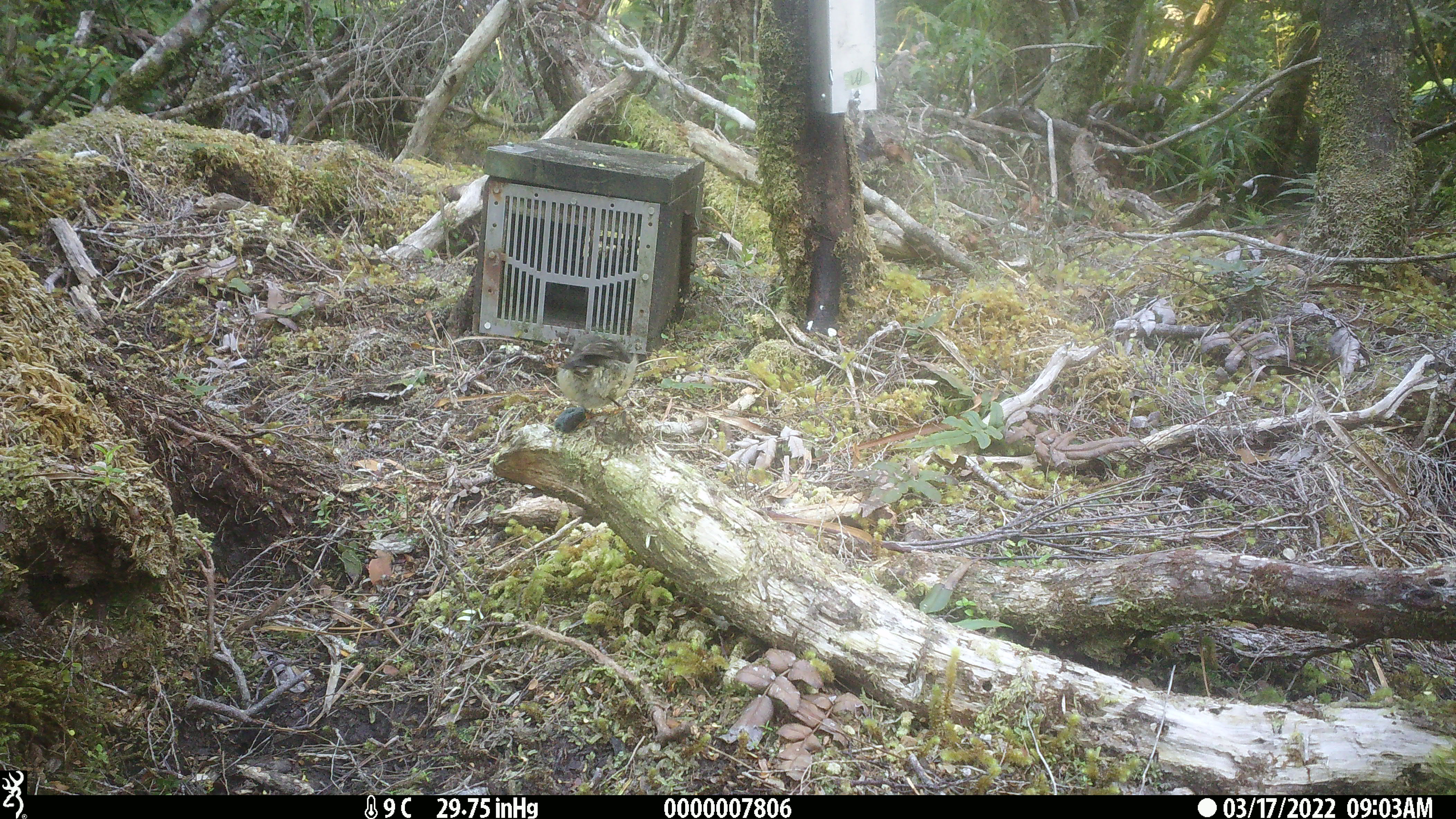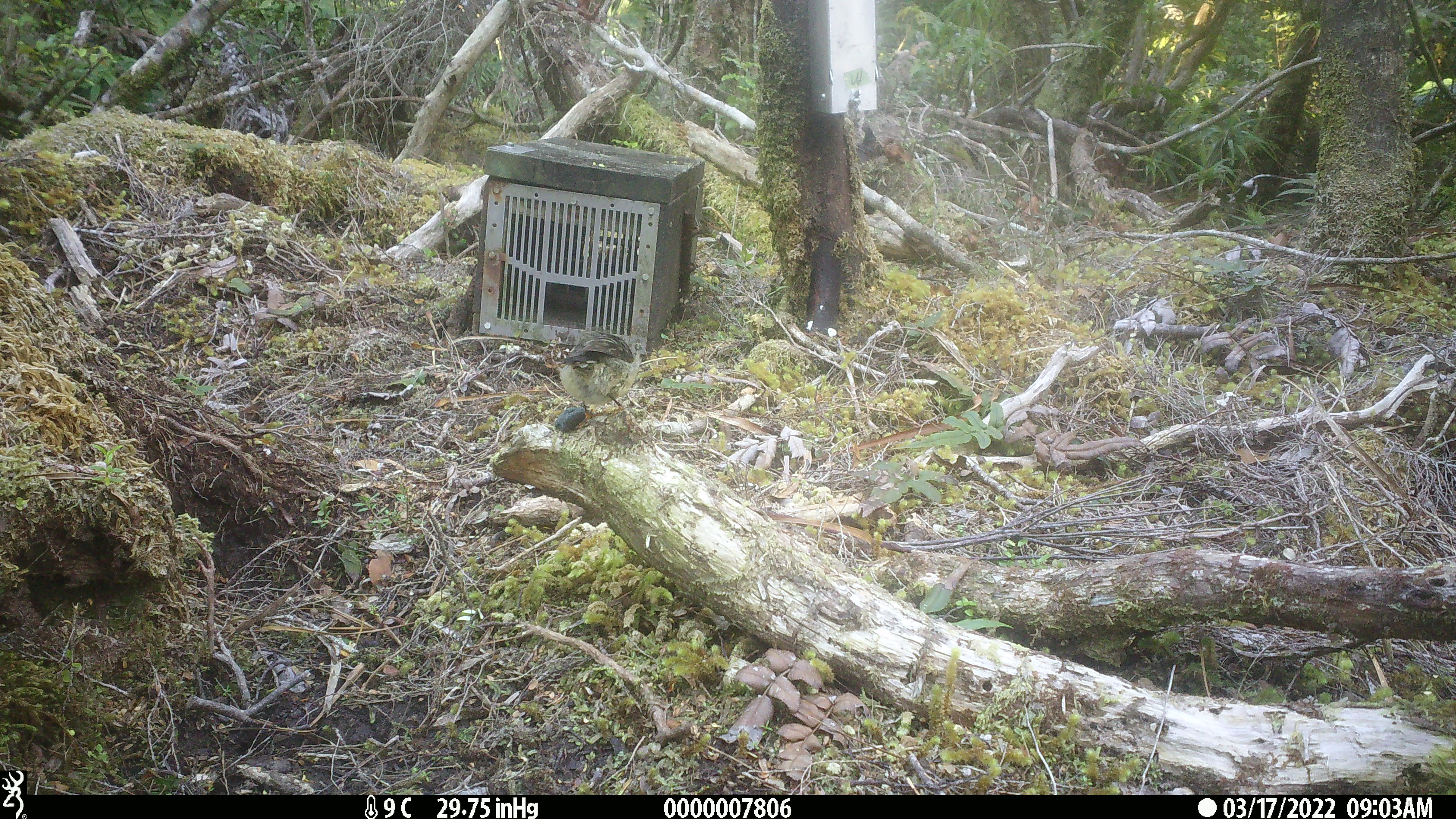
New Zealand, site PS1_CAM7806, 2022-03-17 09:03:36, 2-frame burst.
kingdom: Animalia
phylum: Chordata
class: Aves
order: Passeriformes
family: Petroicidae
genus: Petroica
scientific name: Petroica macrocephala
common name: tomtit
Tomtit (Petroica macrocephala).